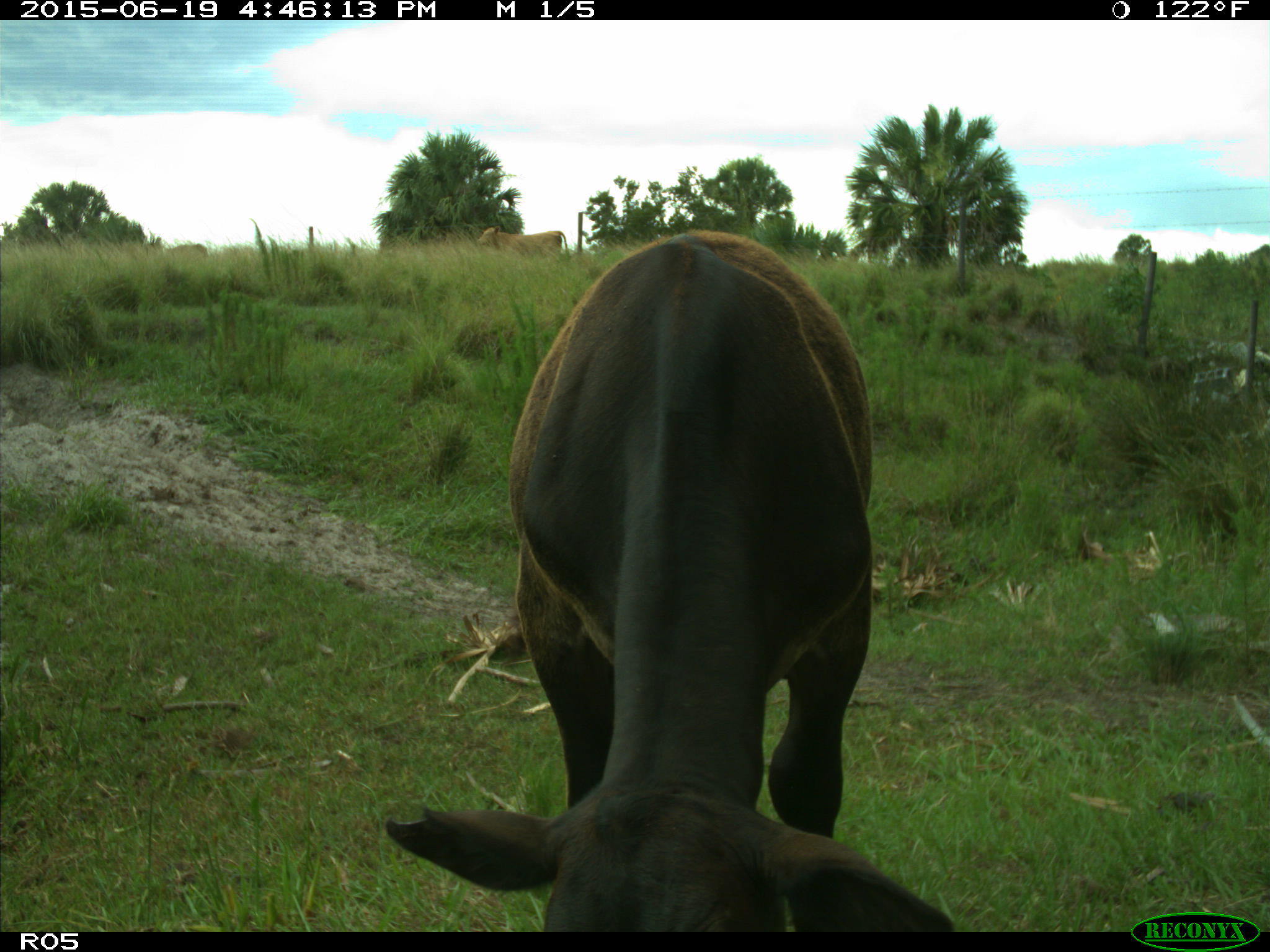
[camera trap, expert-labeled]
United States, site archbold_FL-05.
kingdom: Animalia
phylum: Chordata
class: Mammalia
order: Artiodactyla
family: Bovidae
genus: Bos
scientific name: Bos taurus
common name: domestic cow